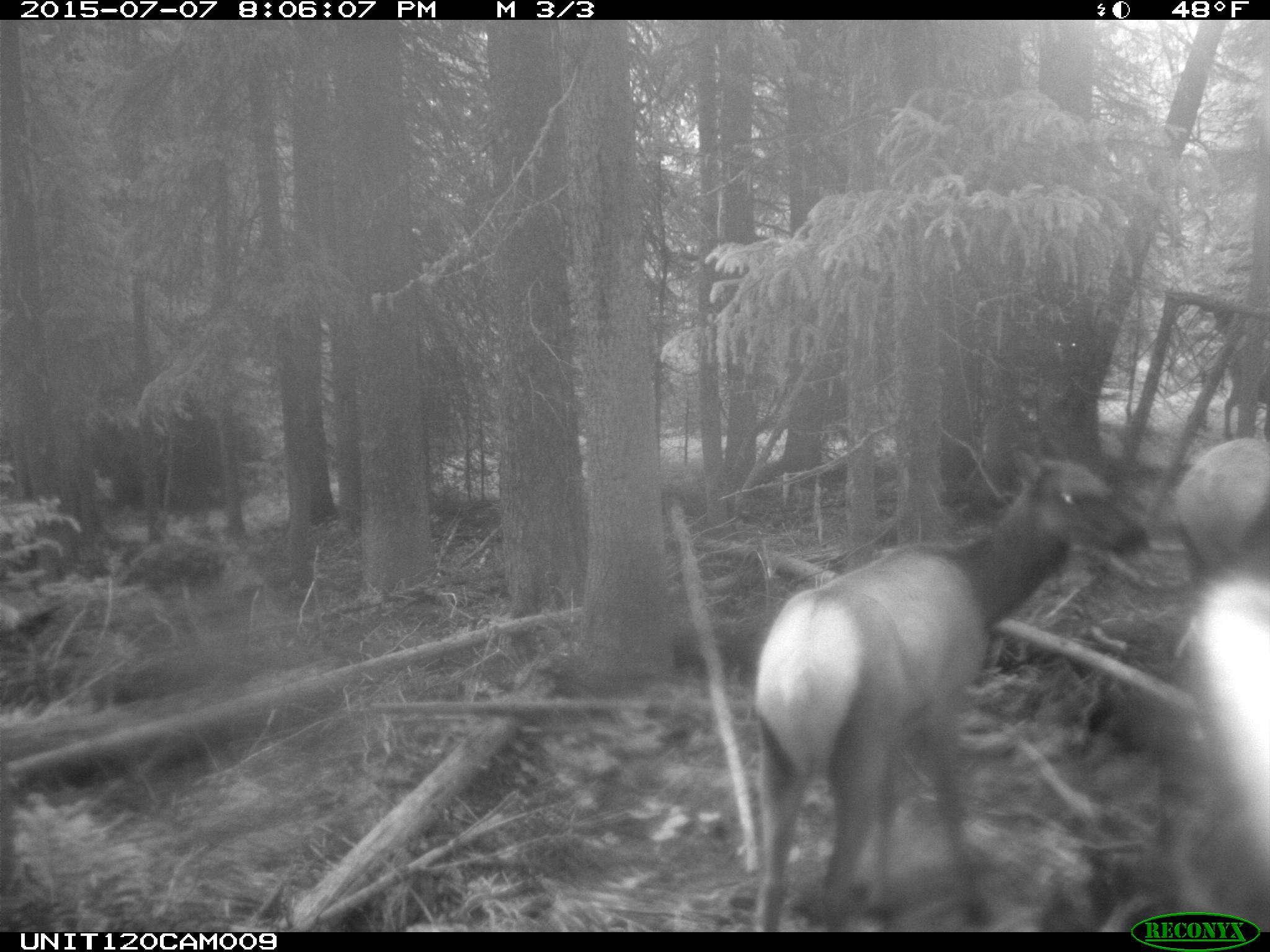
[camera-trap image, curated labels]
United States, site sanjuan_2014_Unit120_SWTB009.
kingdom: Animalia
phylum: Chordata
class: Mammalia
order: Artiodactyla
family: Cervidae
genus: Cervus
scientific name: Cervus elaphus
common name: red deer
Cervus elaphus (red deer).